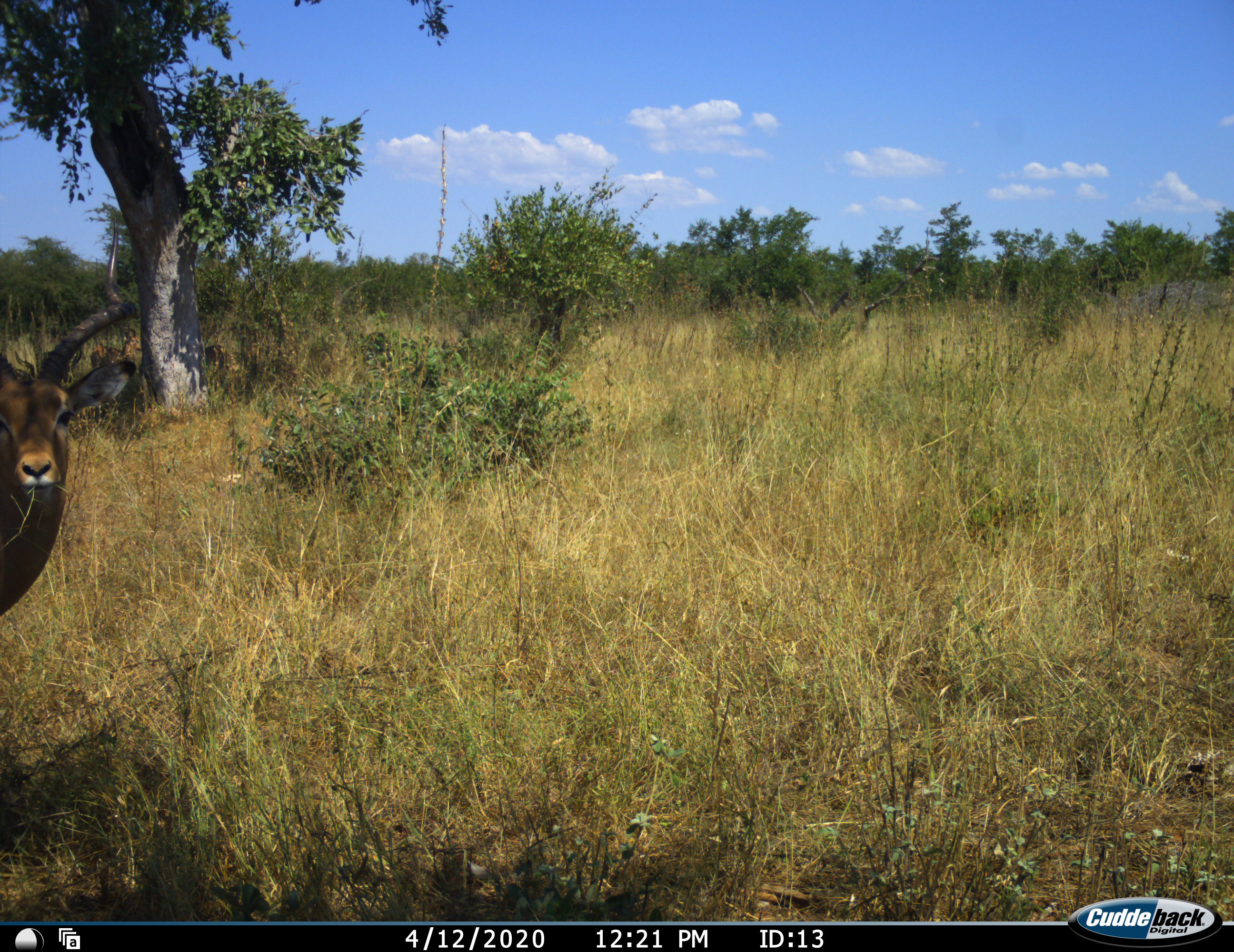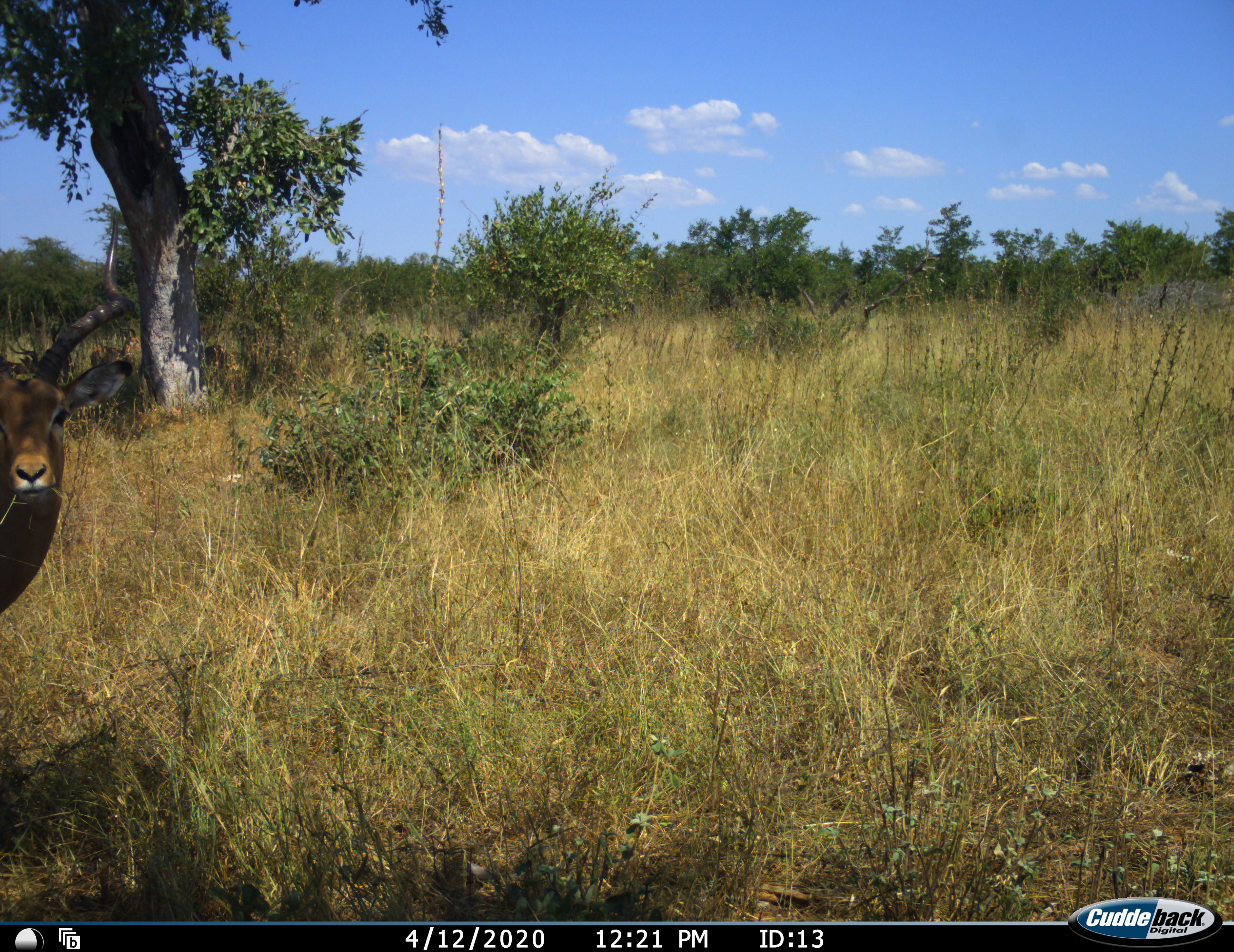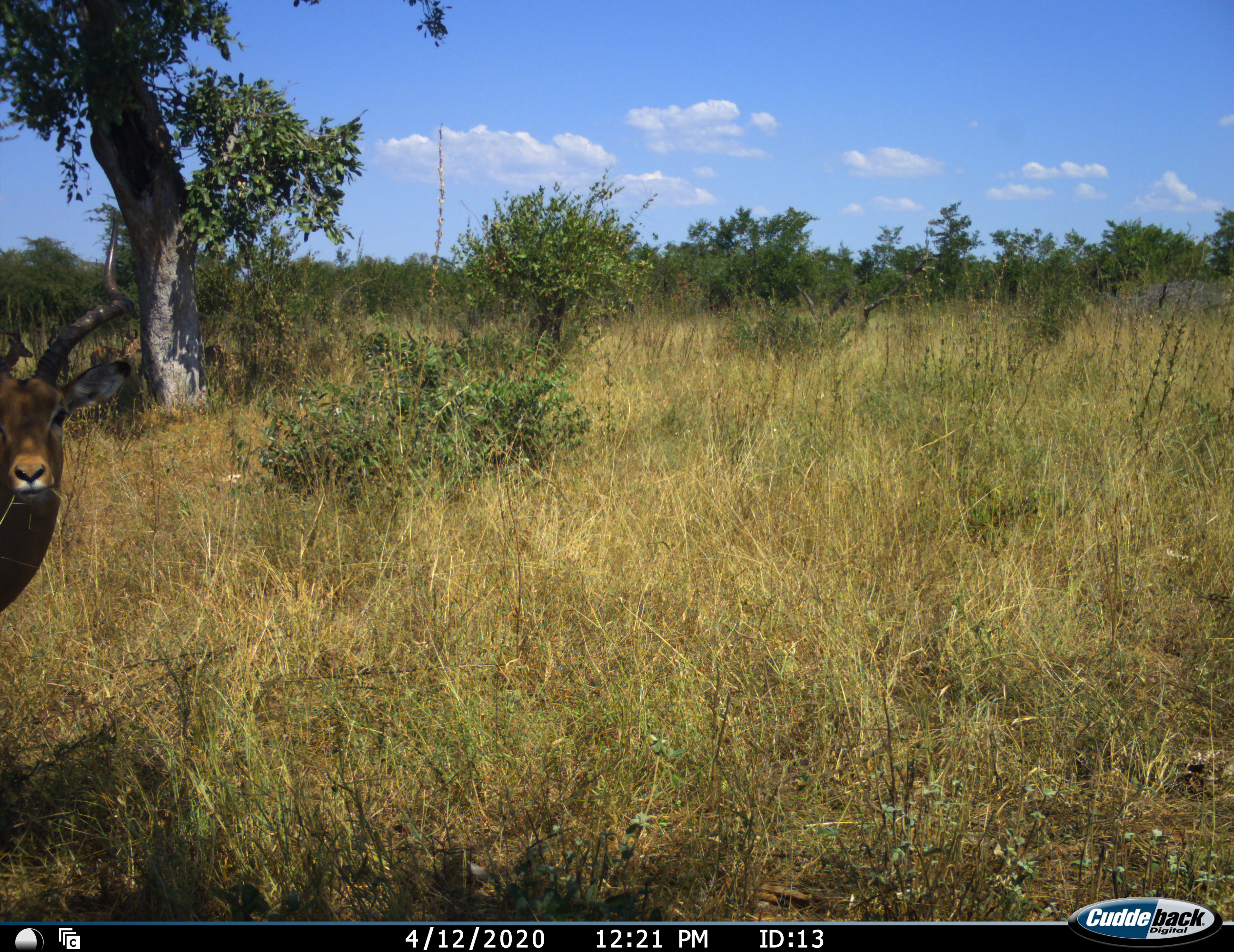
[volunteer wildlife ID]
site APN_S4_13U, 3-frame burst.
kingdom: Animalia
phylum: Chordata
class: Mammalia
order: Artiodactyla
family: Bovidae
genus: Aepyceros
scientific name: Aepyceros melampus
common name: impala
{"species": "impala (Aepyceros melampus)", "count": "2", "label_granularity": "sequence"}